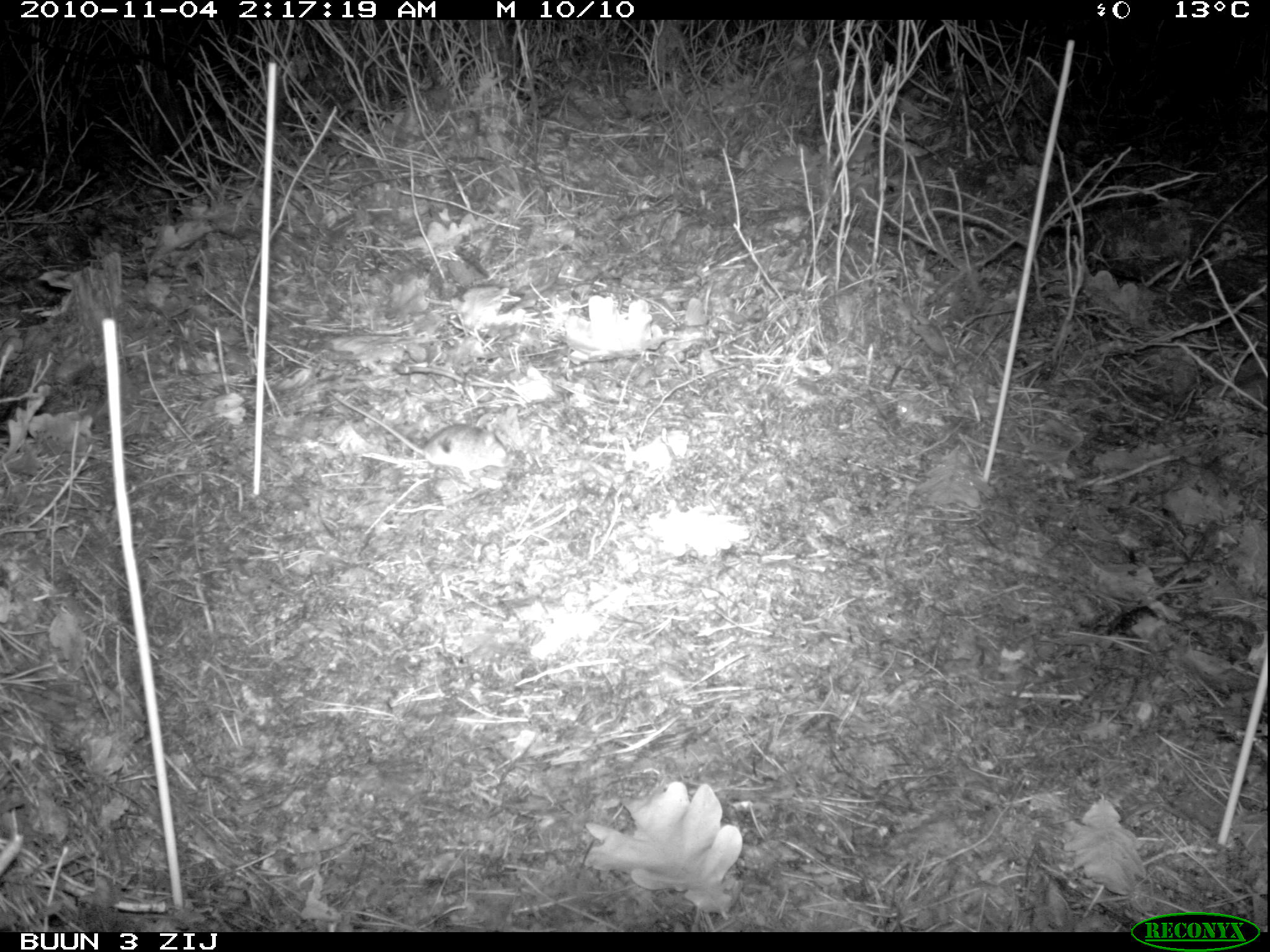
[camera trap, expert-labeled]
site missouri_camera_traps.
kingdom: Animalia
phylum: Chordata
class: Mammalia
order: Rodentia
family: Muridae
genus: Apodemus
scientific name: Apodemus sylvaticus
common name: wood mouse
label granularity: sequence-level